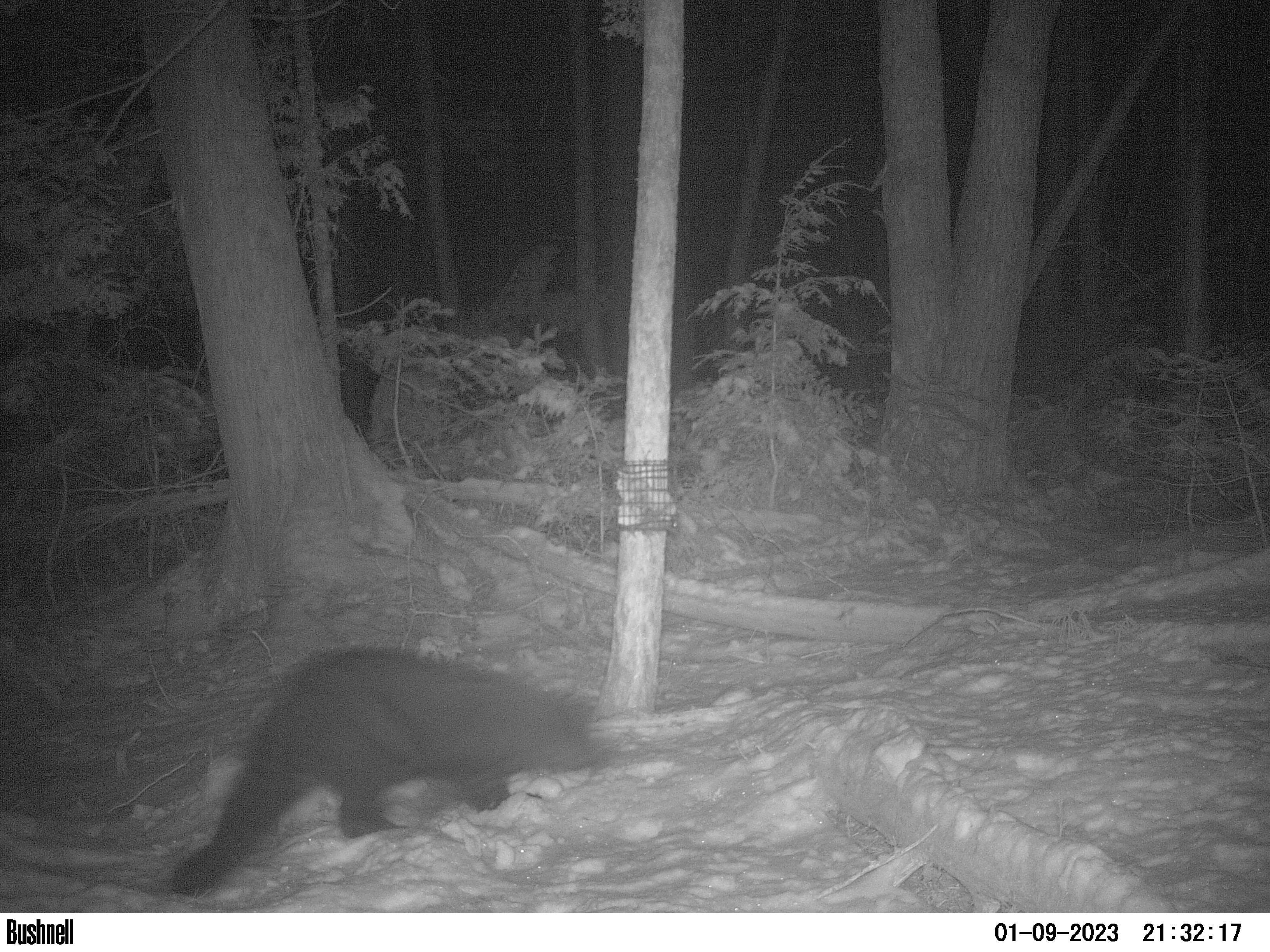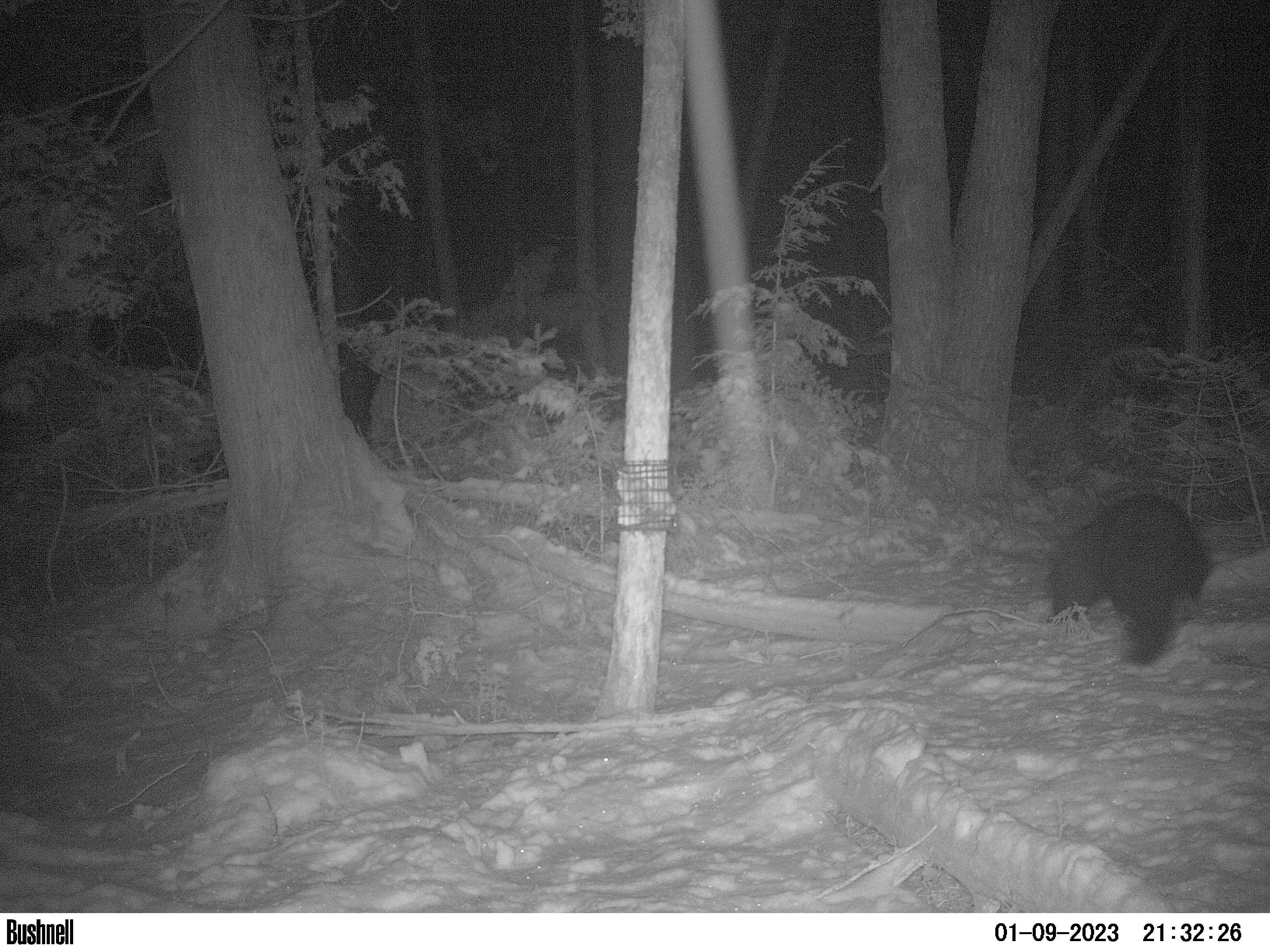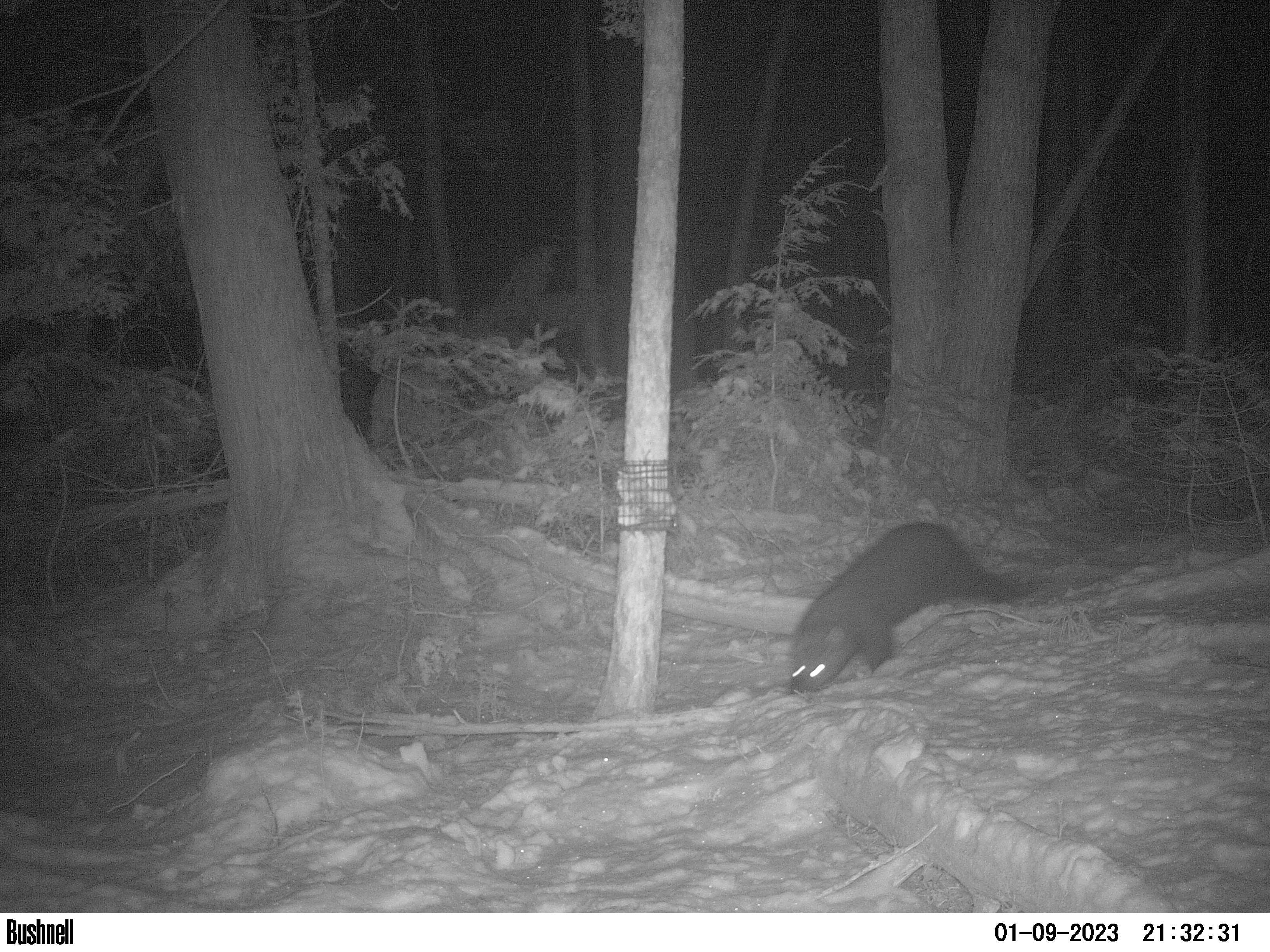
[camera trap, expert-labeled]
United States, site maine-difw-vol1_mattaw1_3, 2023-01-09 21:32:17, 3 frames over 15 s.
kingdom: Animalia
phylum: Chordata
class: Mammalia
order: Carnivora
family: Mustelidae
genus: Pekania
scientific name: Pekania pennanti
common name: fisher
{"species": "fisher (Pekania pennanti)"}